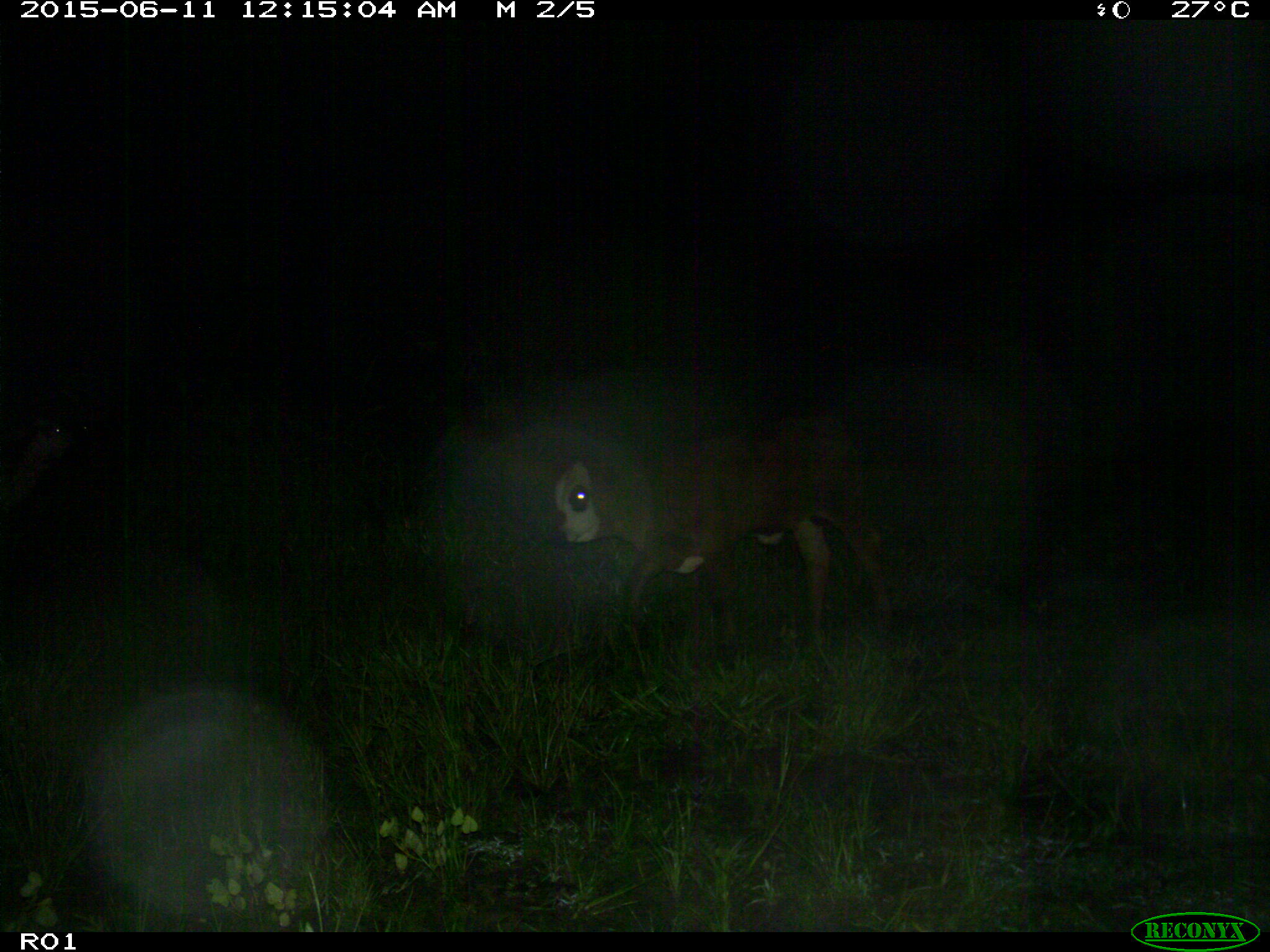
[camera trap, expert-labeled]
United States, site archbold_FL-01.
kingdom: Animalia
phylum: Chordata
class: Mammalia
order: Artiodactyla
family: Bovidae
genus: Bos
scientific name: Bos taurus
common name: domestic cow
Bos taurus (domestic cow).